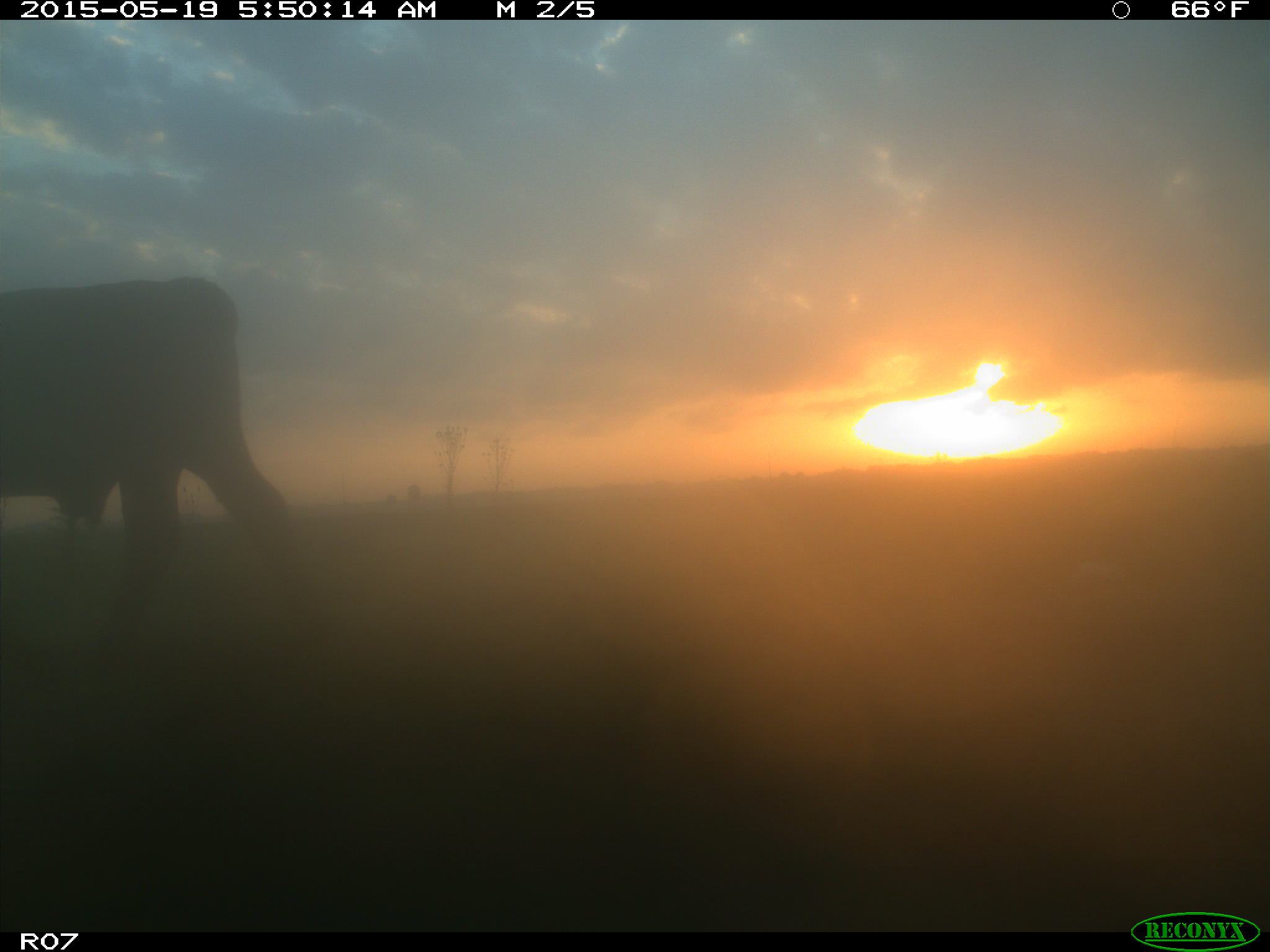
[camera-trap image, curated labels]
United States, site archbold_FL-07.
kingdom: Animalia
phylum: Chordata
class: Mammalia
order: Artiodactyla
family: Bovidae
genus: Bos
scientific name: Bos taurus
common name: domestic cow